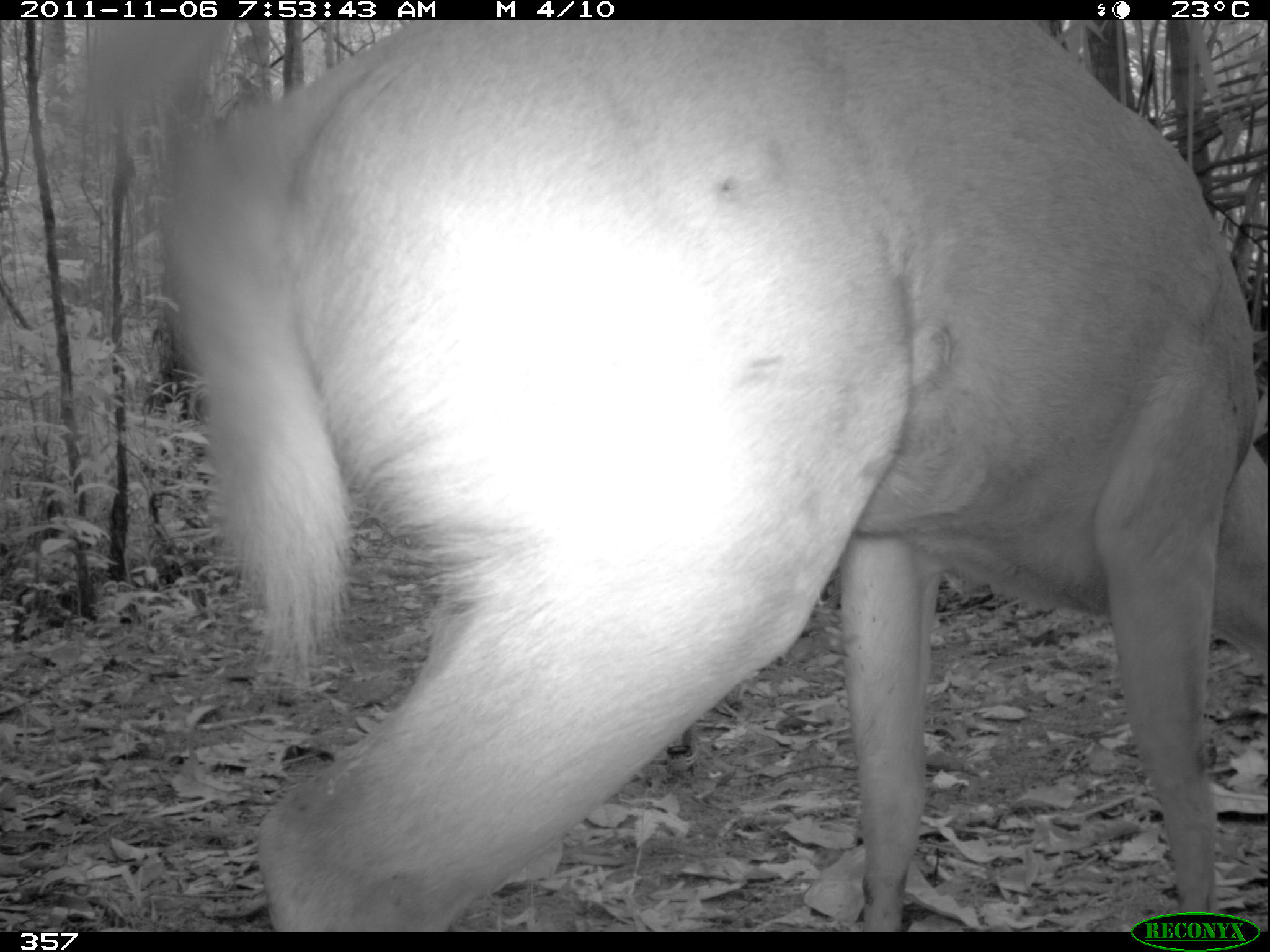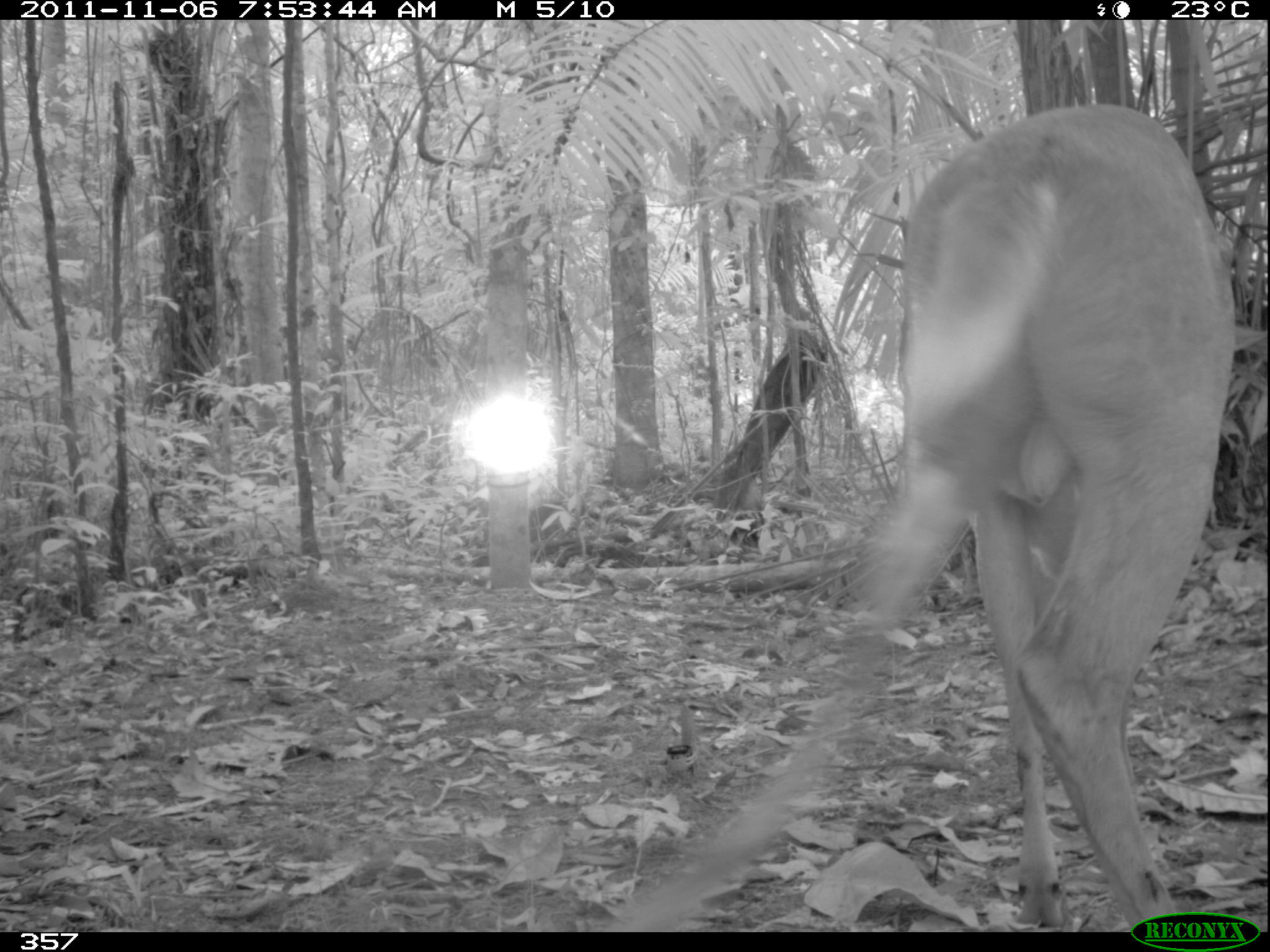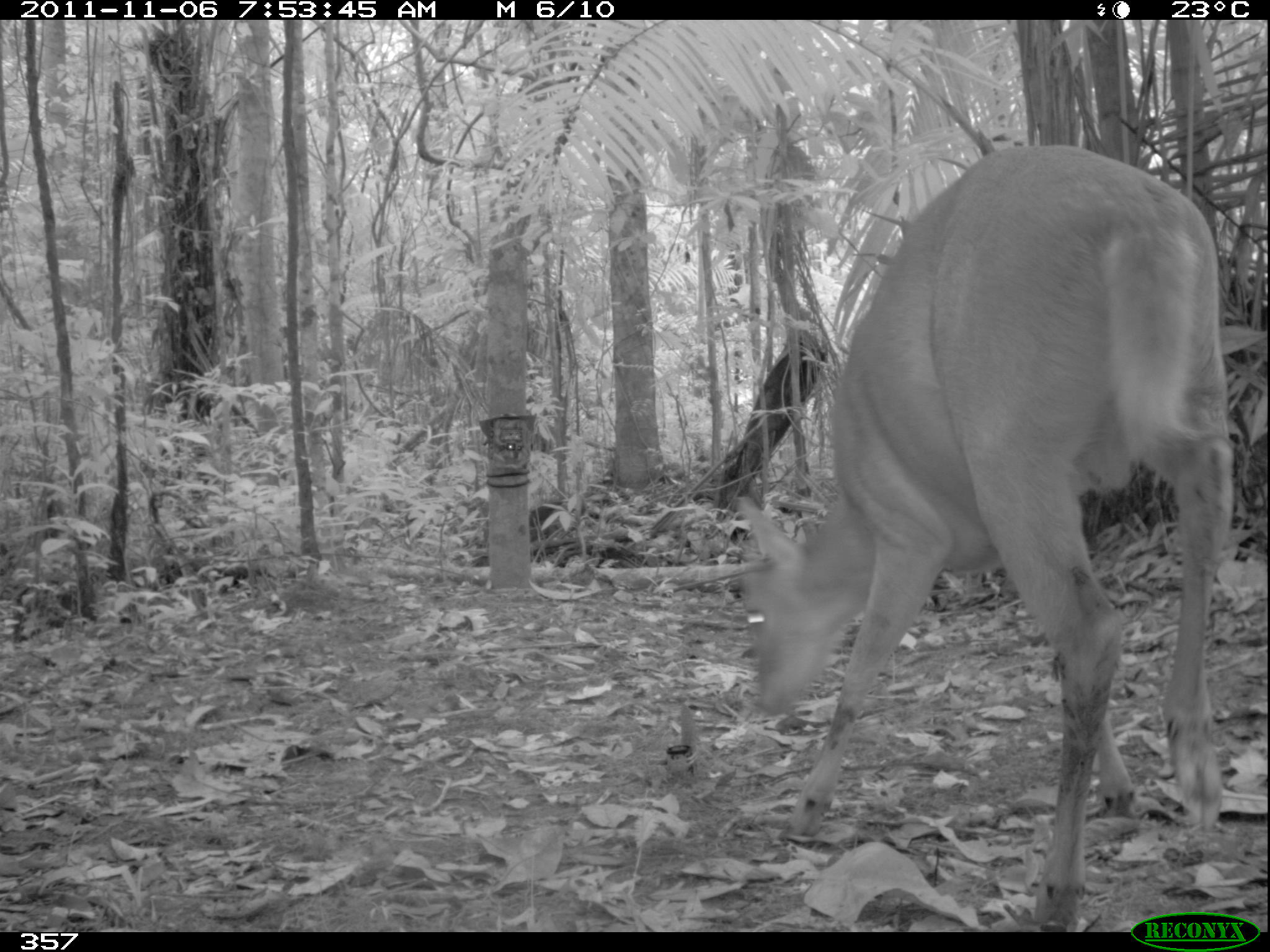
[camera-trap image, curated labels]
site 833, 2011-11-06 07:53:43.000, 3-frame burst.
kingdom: Animalia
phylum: Chordata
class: Mammalia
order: Artiodactyla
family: Cervidae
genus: Mazama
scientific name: Mazama americana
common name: red brocket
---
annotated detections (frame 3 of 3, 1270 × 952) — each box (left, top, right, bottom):
mazama americana: (736, 142, 1234, 932)